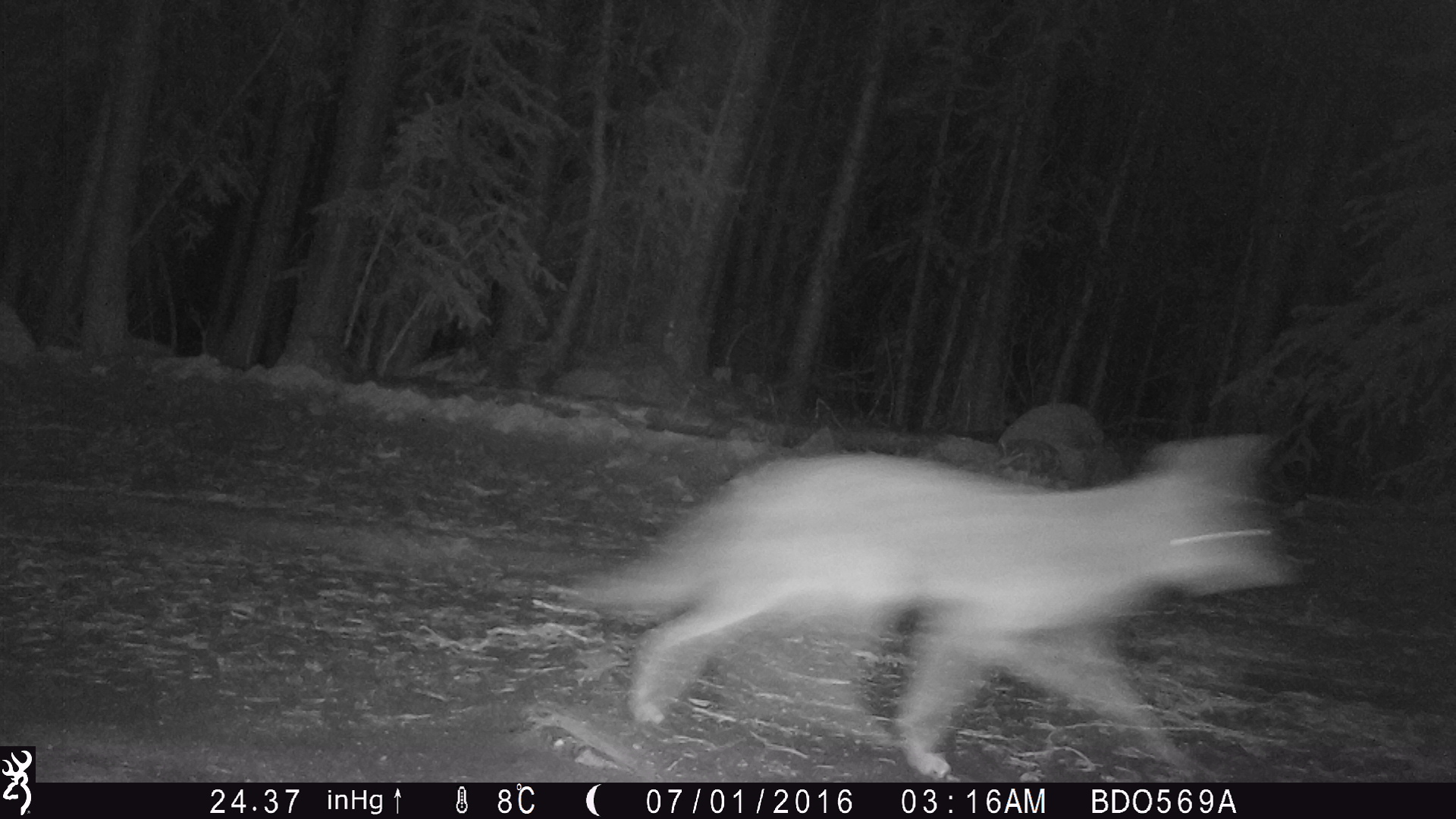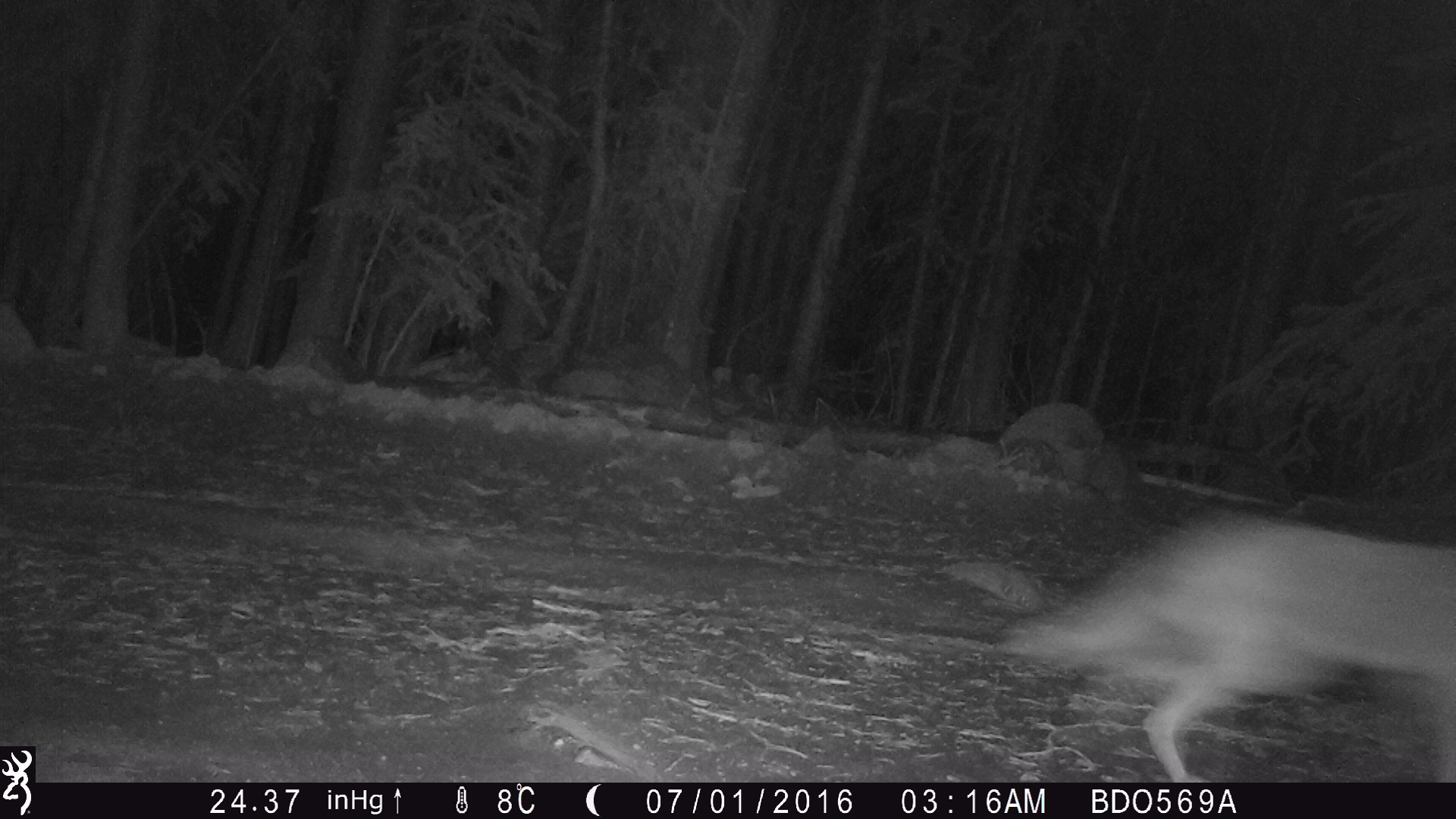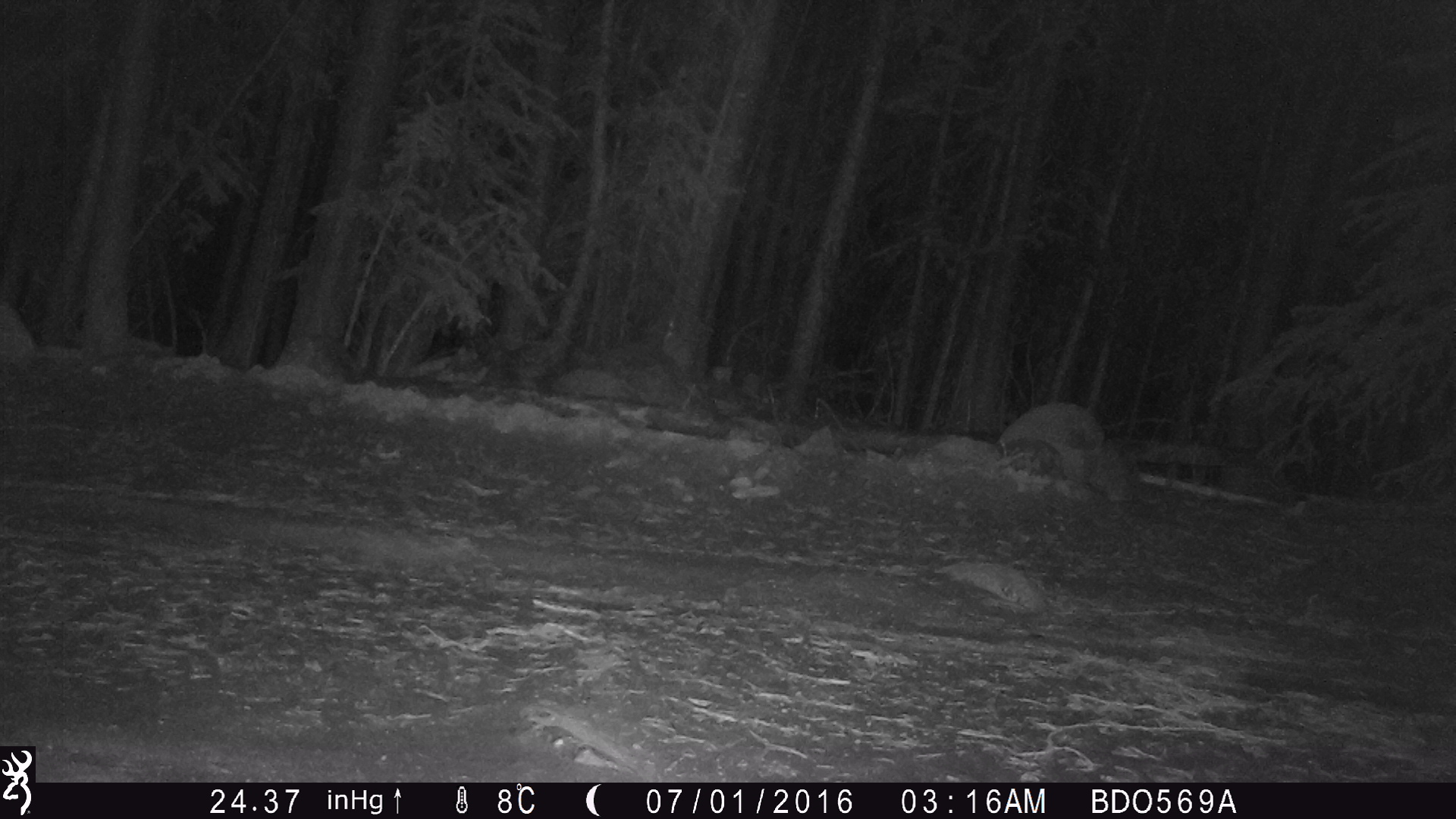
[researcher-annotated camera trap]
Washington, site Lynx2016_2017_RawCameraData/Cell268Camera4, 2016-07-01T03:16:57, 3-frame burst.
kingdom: Animalia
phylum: Chordata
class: Mammalia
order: Carnivora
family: Canidae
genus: Canis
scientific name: Canis latrans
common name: coyote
Canis latrans (coyote). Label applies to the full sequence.